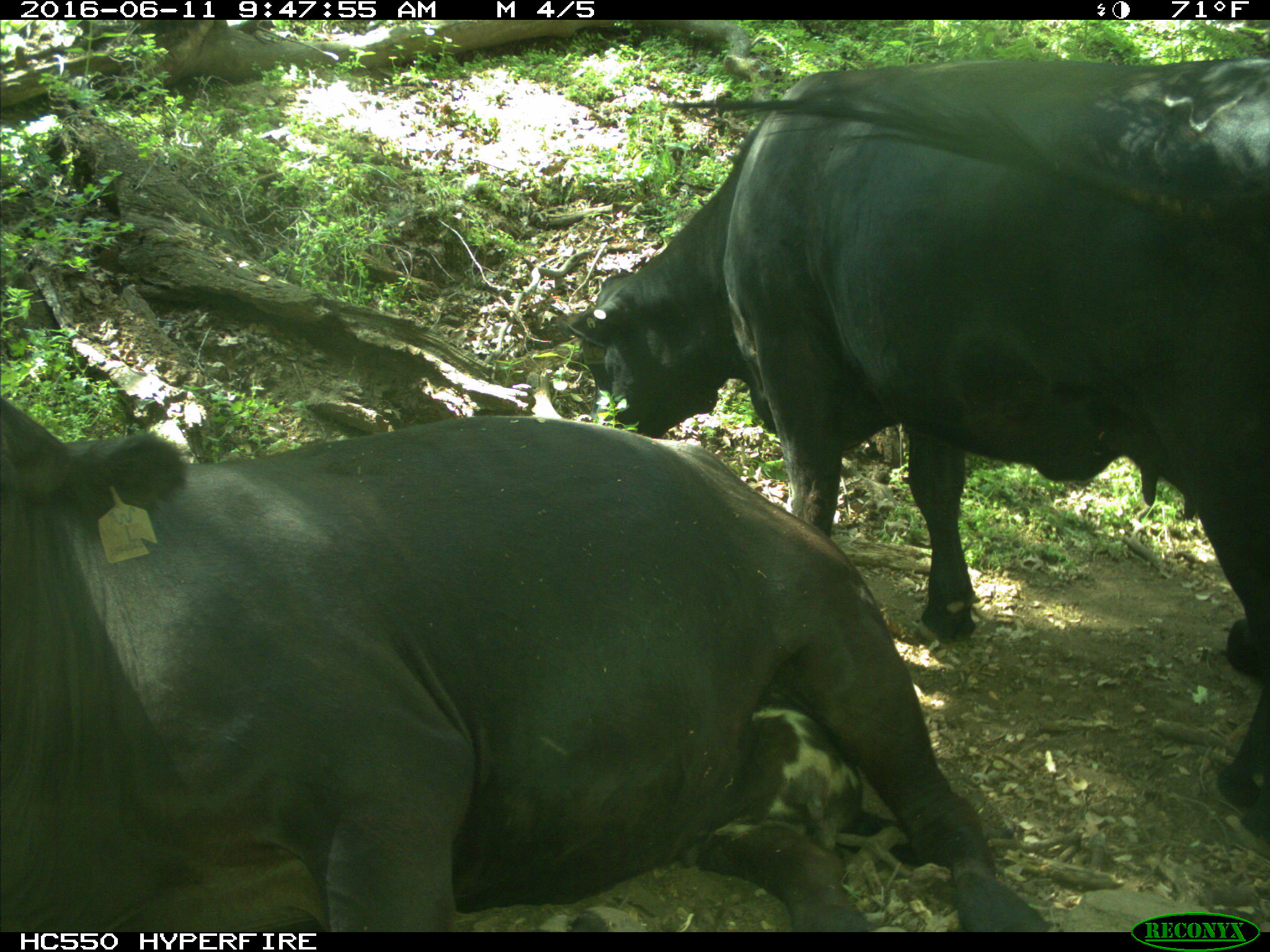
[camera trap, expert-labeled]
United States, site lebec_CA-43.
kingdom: Animalia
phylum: Chordata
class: Mammalia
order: Artiodactyla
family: Bovidae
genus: Bos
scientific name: Bos taurus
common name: domestic cow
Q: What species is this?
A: Bos taurus (domestic cow).